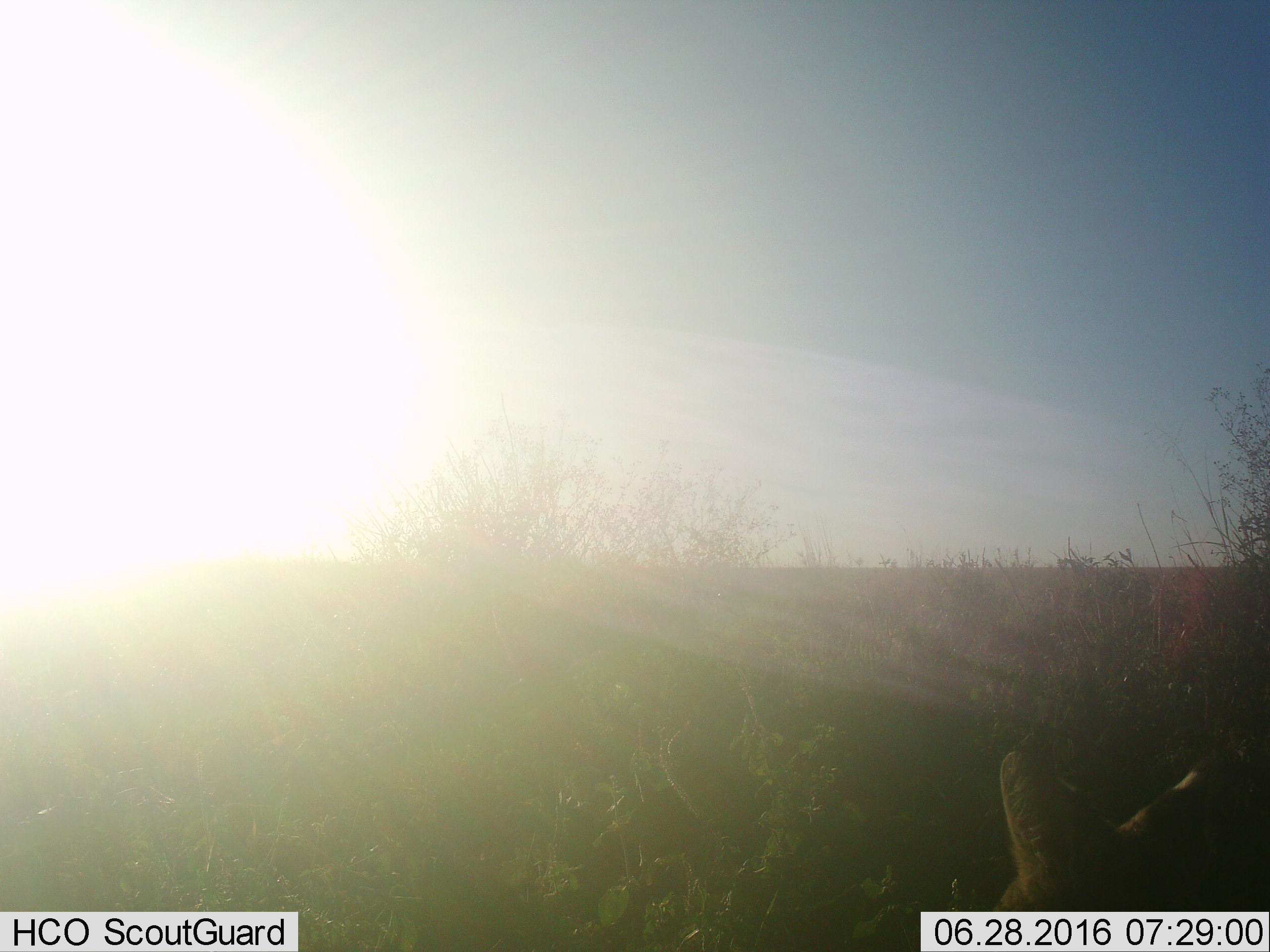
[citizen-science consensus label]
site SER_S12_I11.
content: unidentified animal